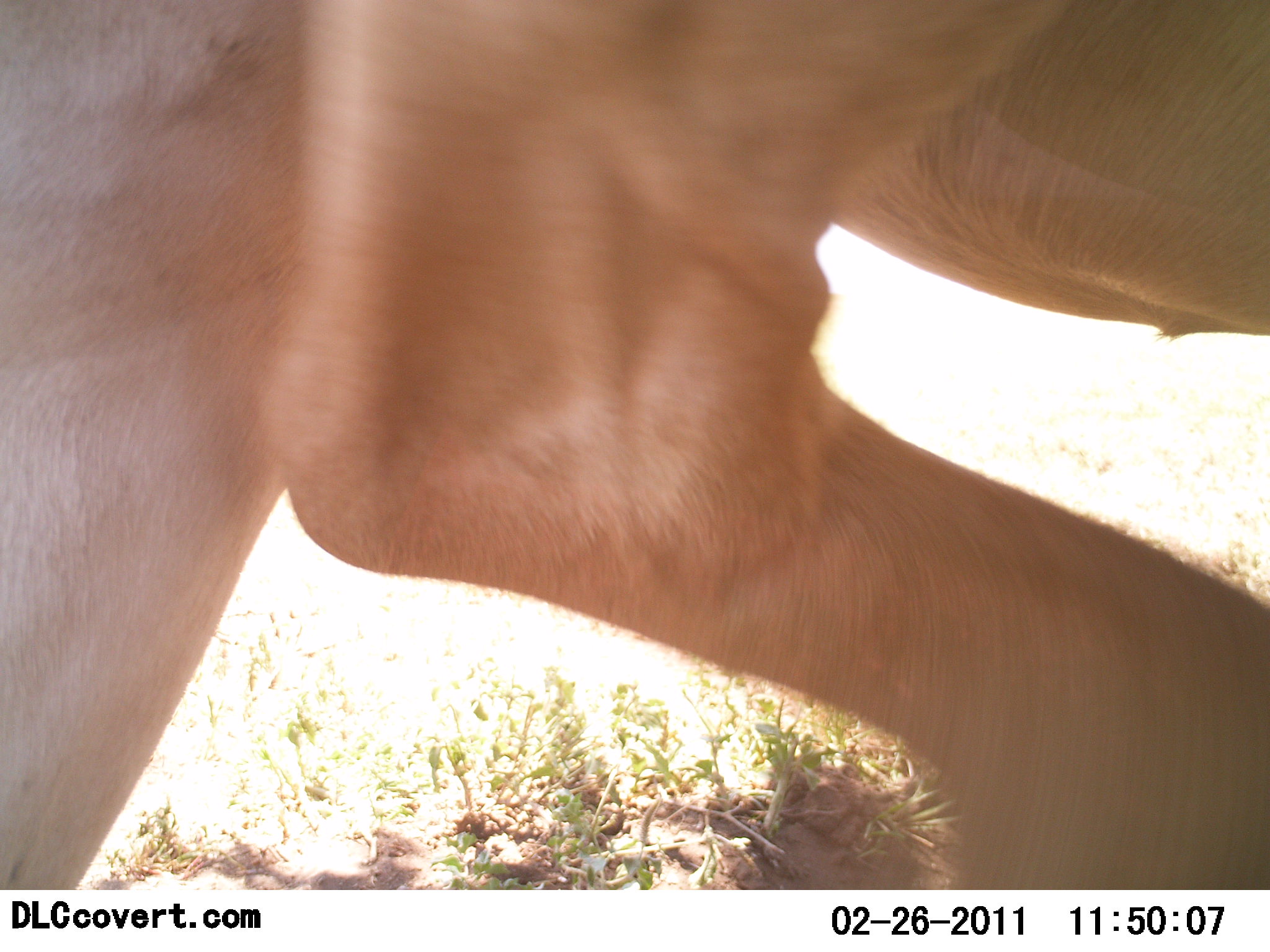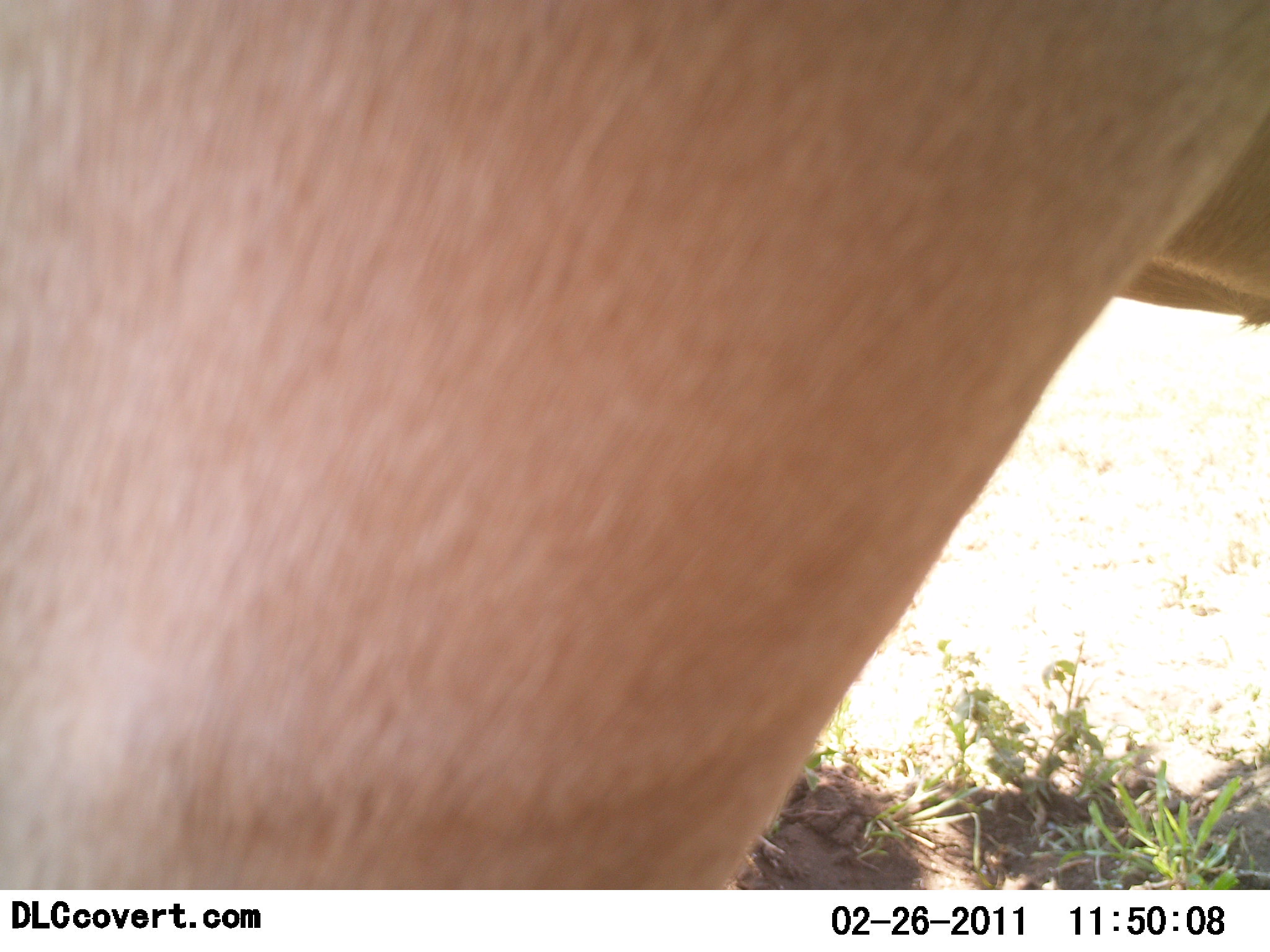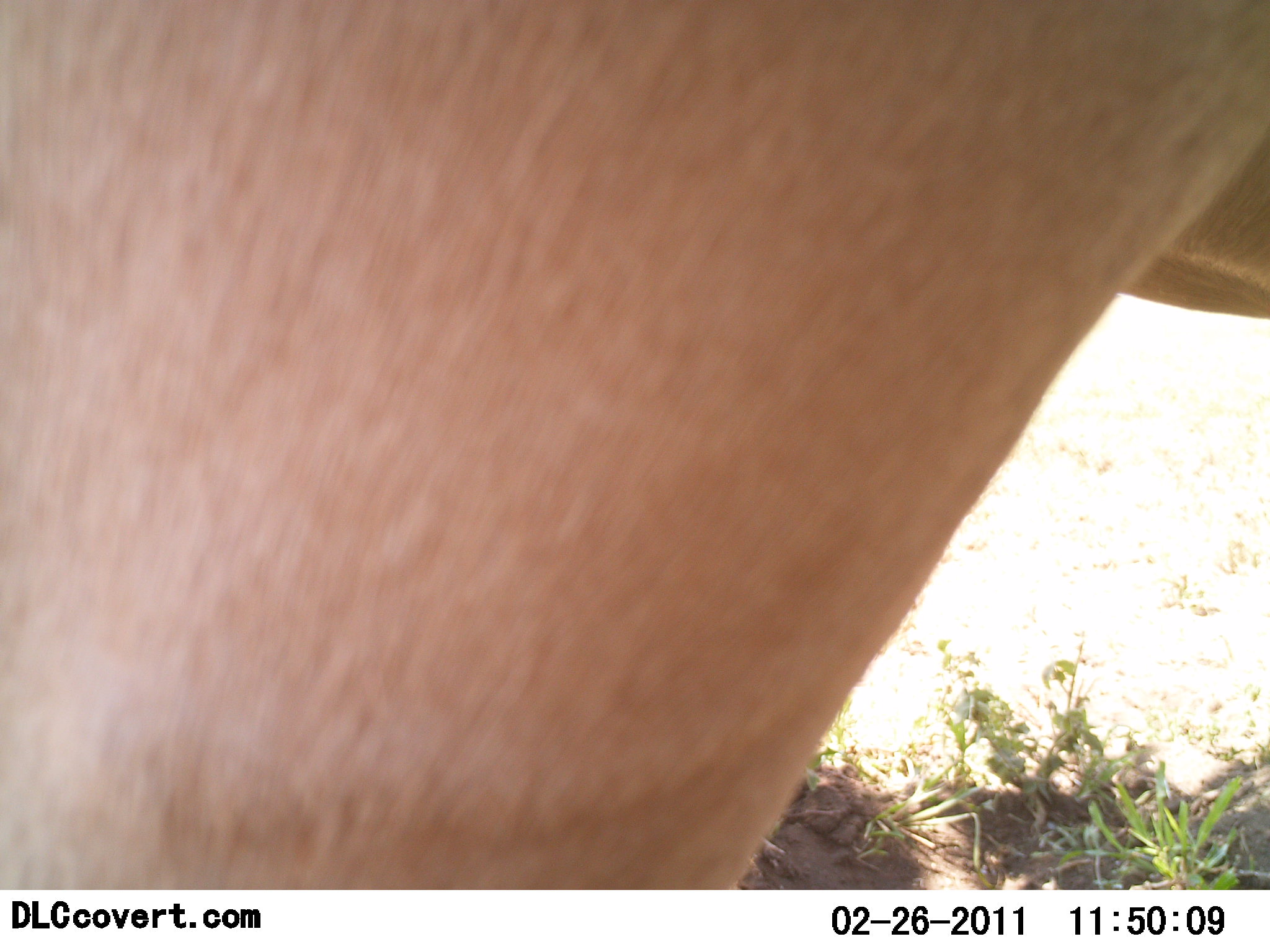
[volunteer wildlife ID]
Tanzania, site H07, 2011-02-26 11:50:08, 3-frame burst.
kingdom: Animalia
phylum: Chordata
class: Mammalia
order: Artiodactyla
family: Bovidae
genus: Alcelaphus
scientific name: Alcelaphus buselaphus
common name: hartebeest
Hartebeest (Alcelaphus buselaphus), count 1. Behavior (volunteer vote fractions): standing 40%, resting 20%, moving 60%, interacting 0%. Young present (vote fraction): 0%. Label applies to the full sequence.